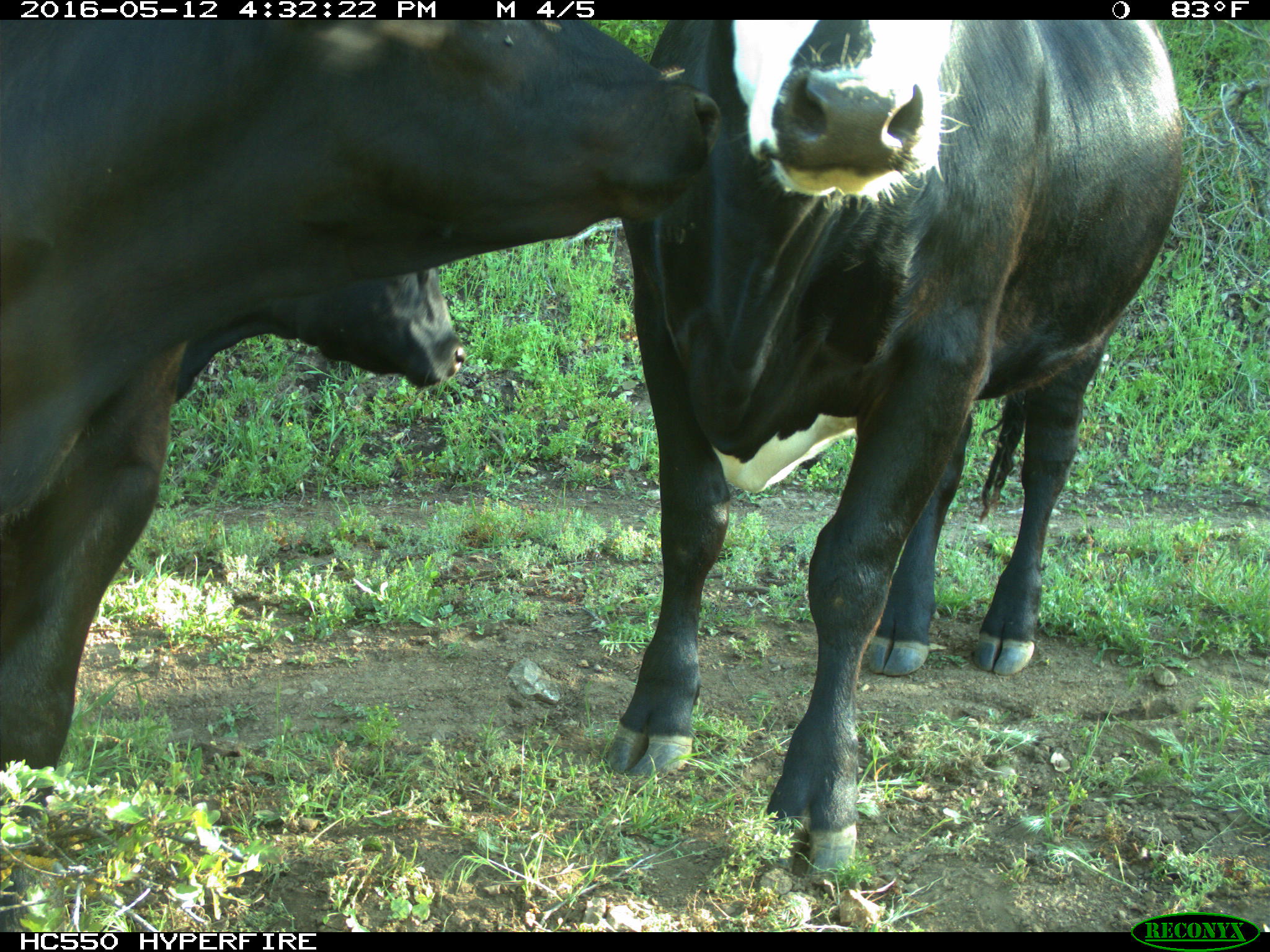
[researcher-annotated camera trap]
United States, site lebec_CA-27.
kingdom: Animalia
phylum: Chordata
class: Mammalia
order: Artiodactyla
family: Bovidae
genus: Bos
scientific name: Bos taurus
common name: domestic cow